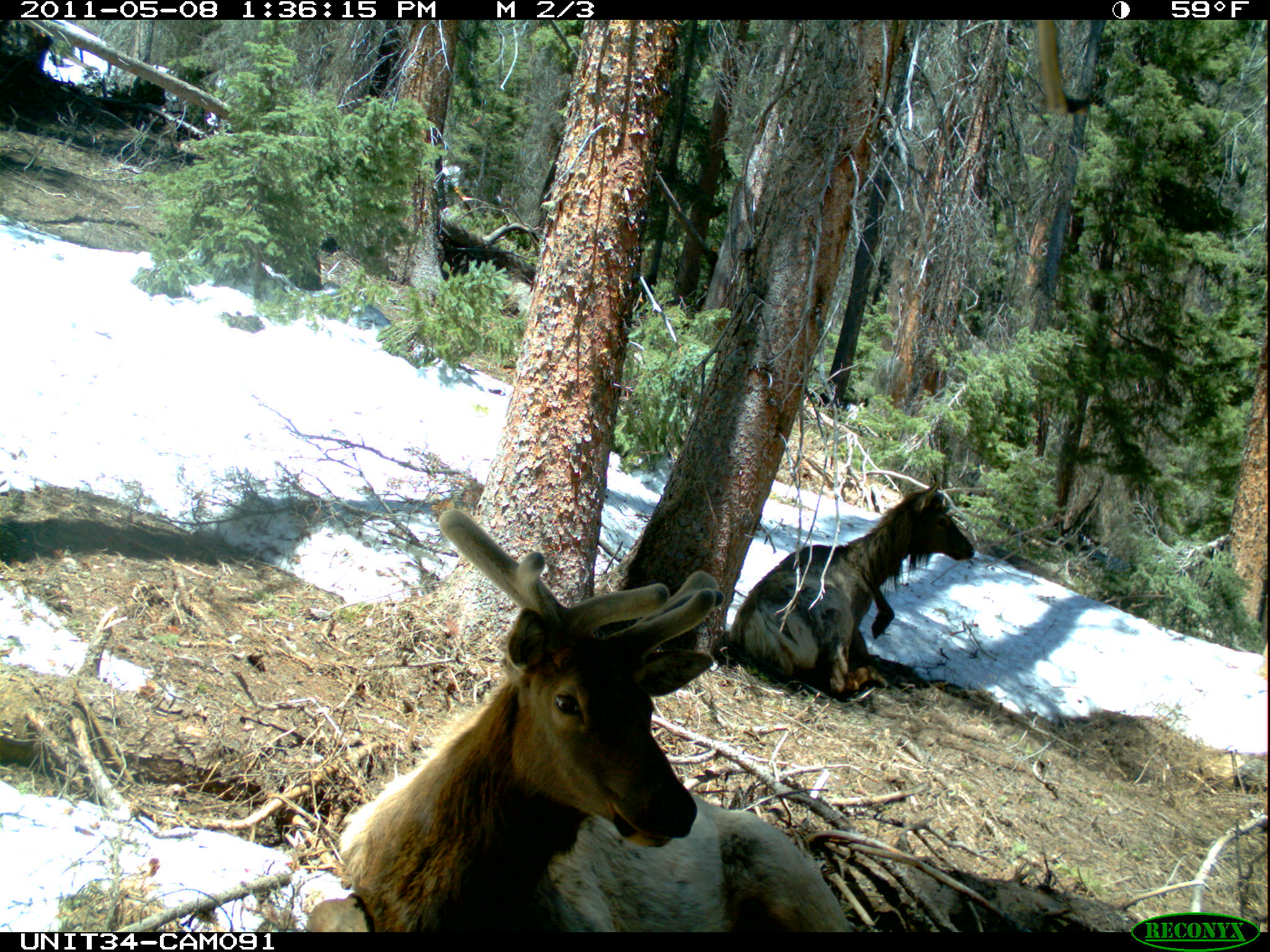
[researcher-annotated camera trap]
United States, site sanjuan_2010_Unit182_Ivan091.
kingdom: Animalia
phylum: Chordata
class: Mammalia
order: Artiodactyla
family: Cervidae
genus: Cervus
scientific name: Cervus elaphus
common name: red deer